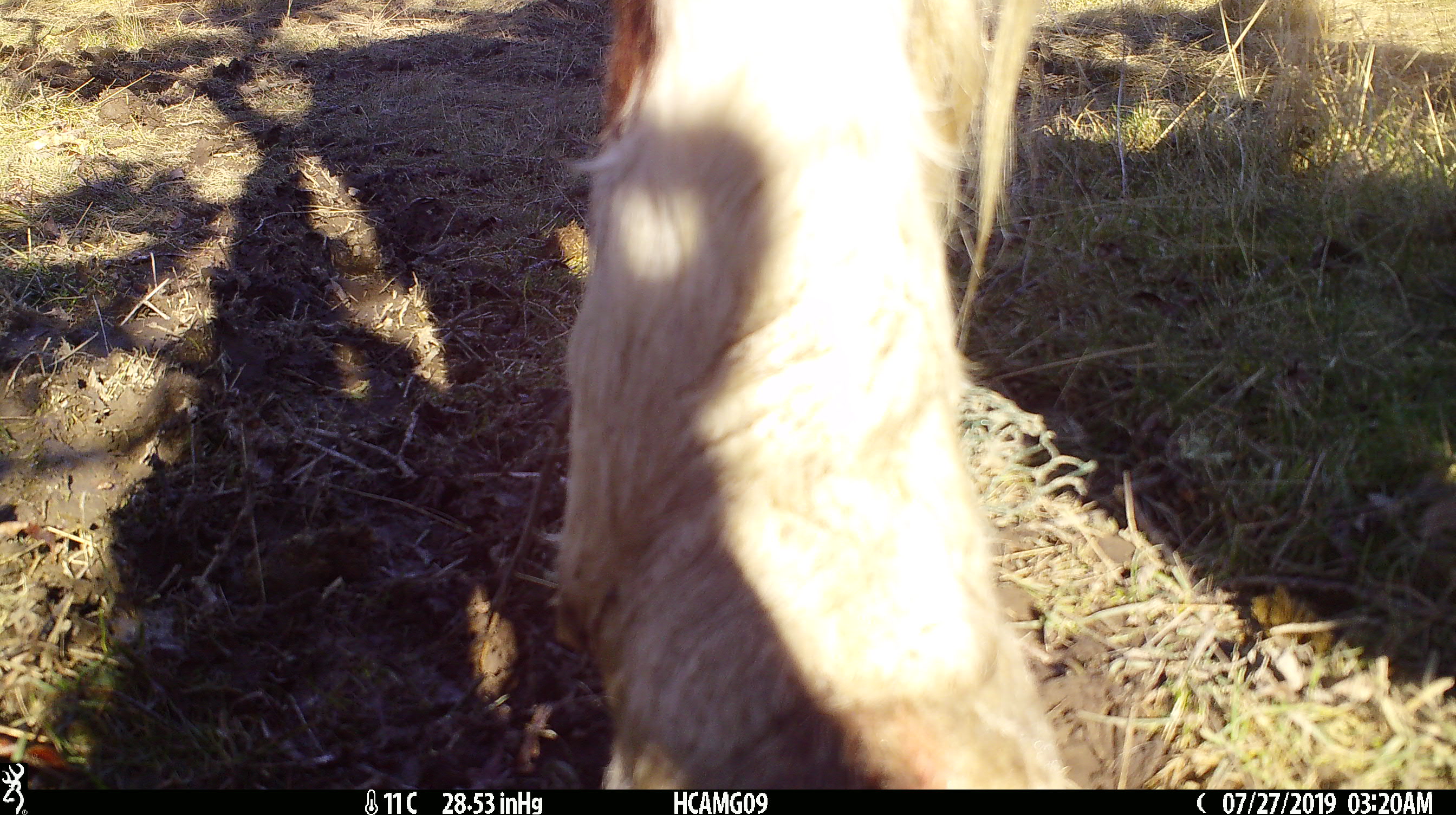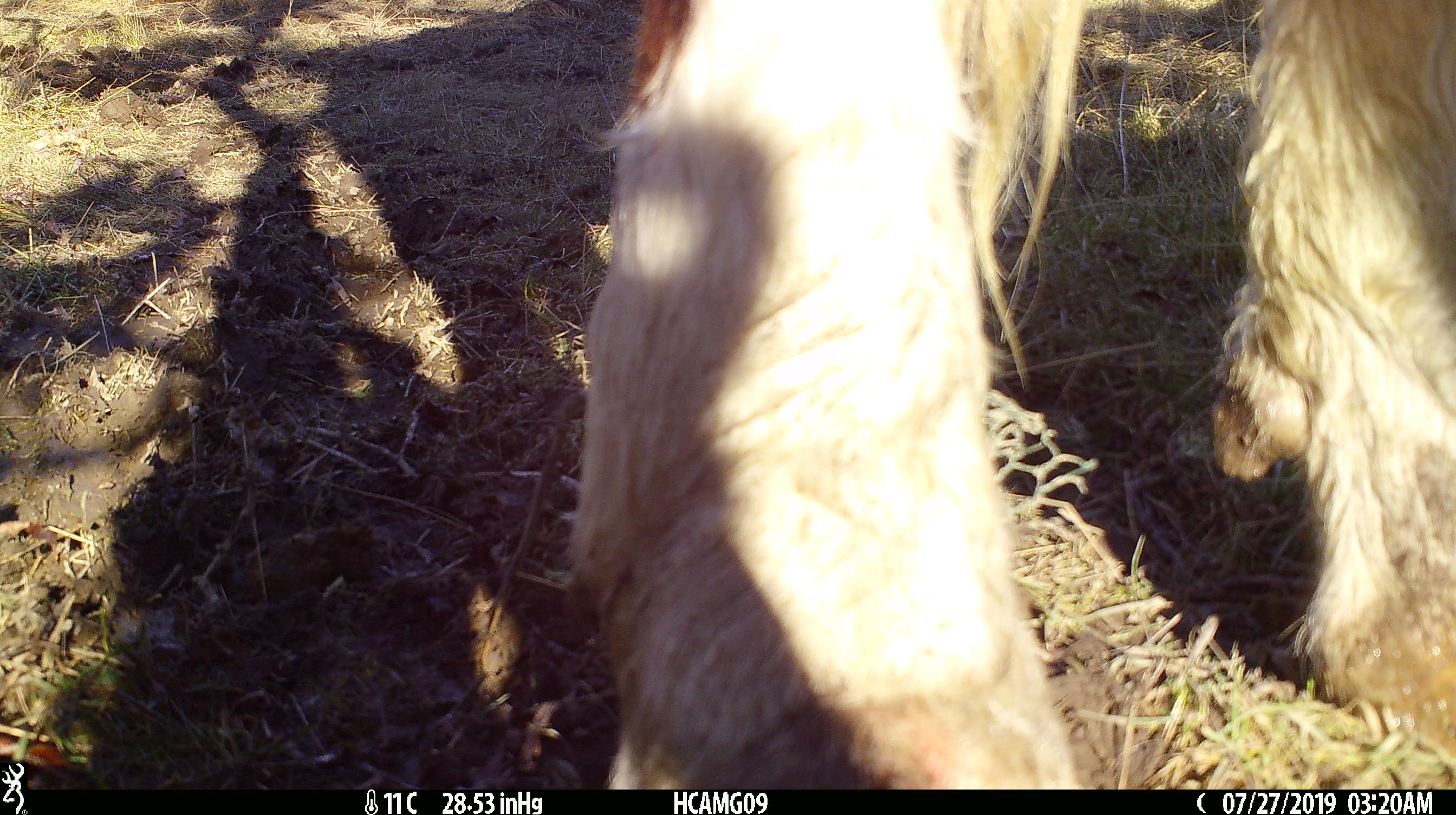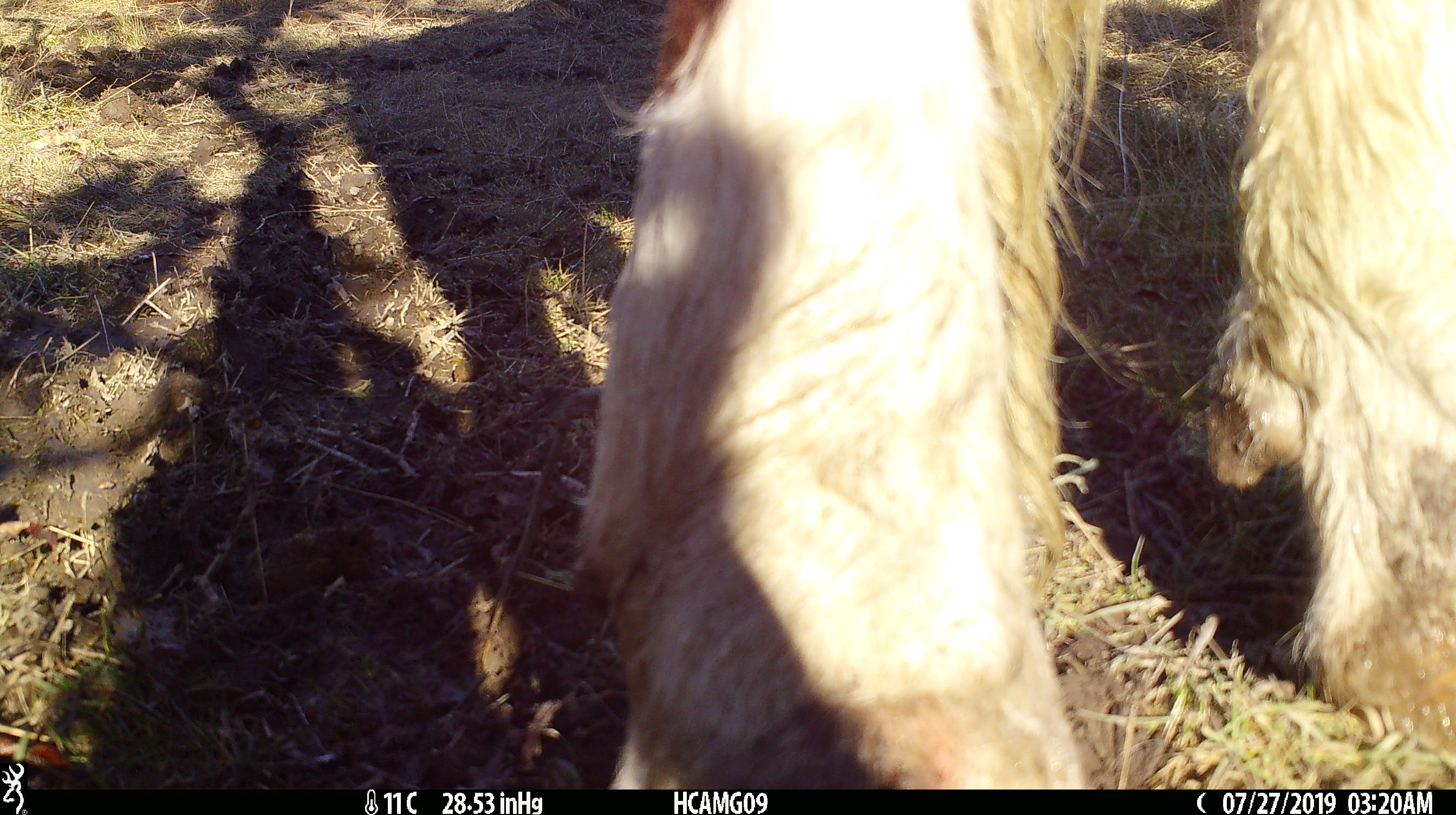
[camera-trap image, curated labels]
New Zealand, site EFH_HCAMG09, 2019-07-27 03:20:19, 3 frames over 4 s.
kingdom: Animalia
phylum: Chordata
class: Mammalia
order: Artiodactyla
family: Bovidae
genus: Bos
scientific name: Bos taurus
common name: domestic cow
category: cow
Cow (domestic cow) (Bos taurus).